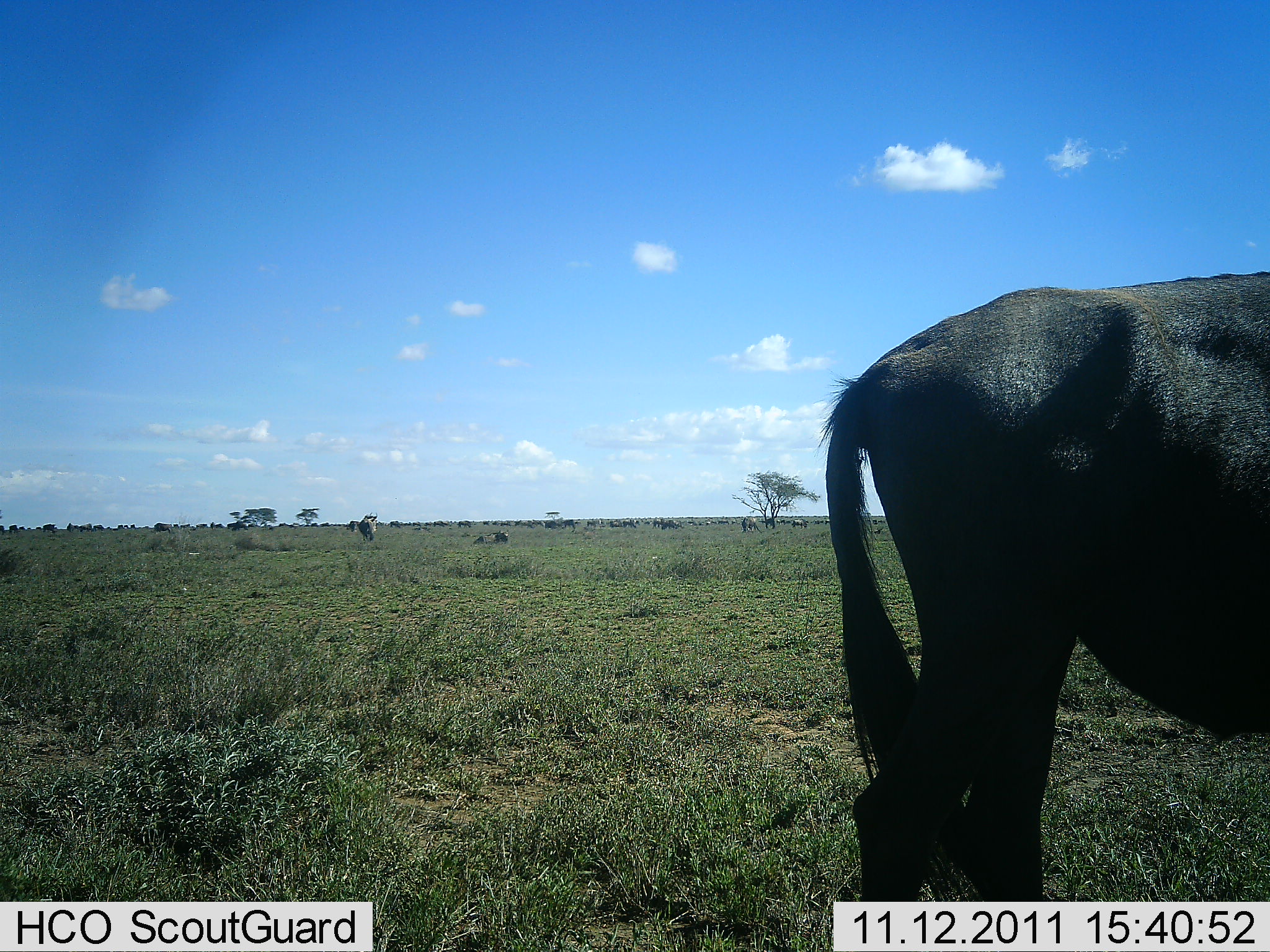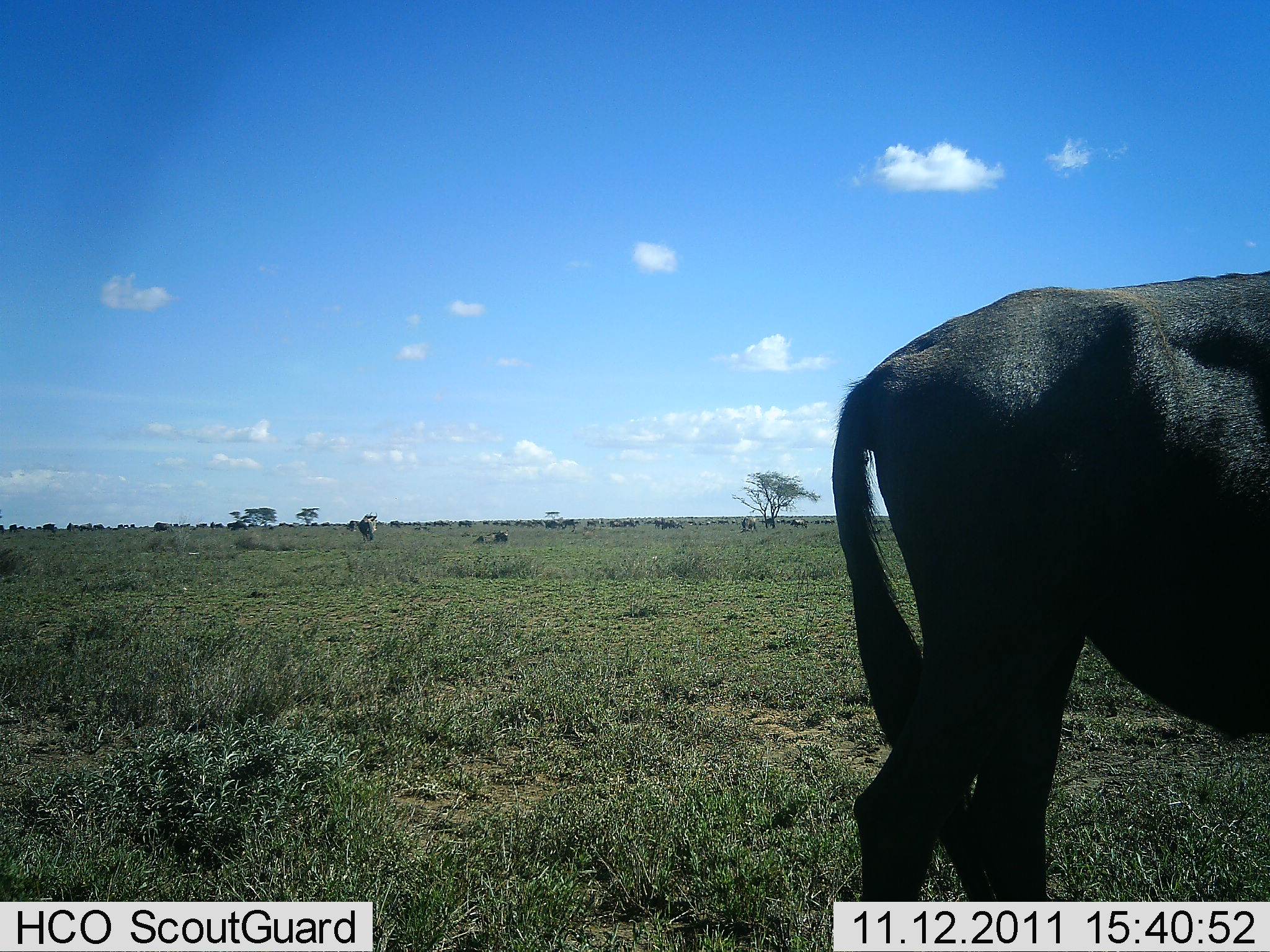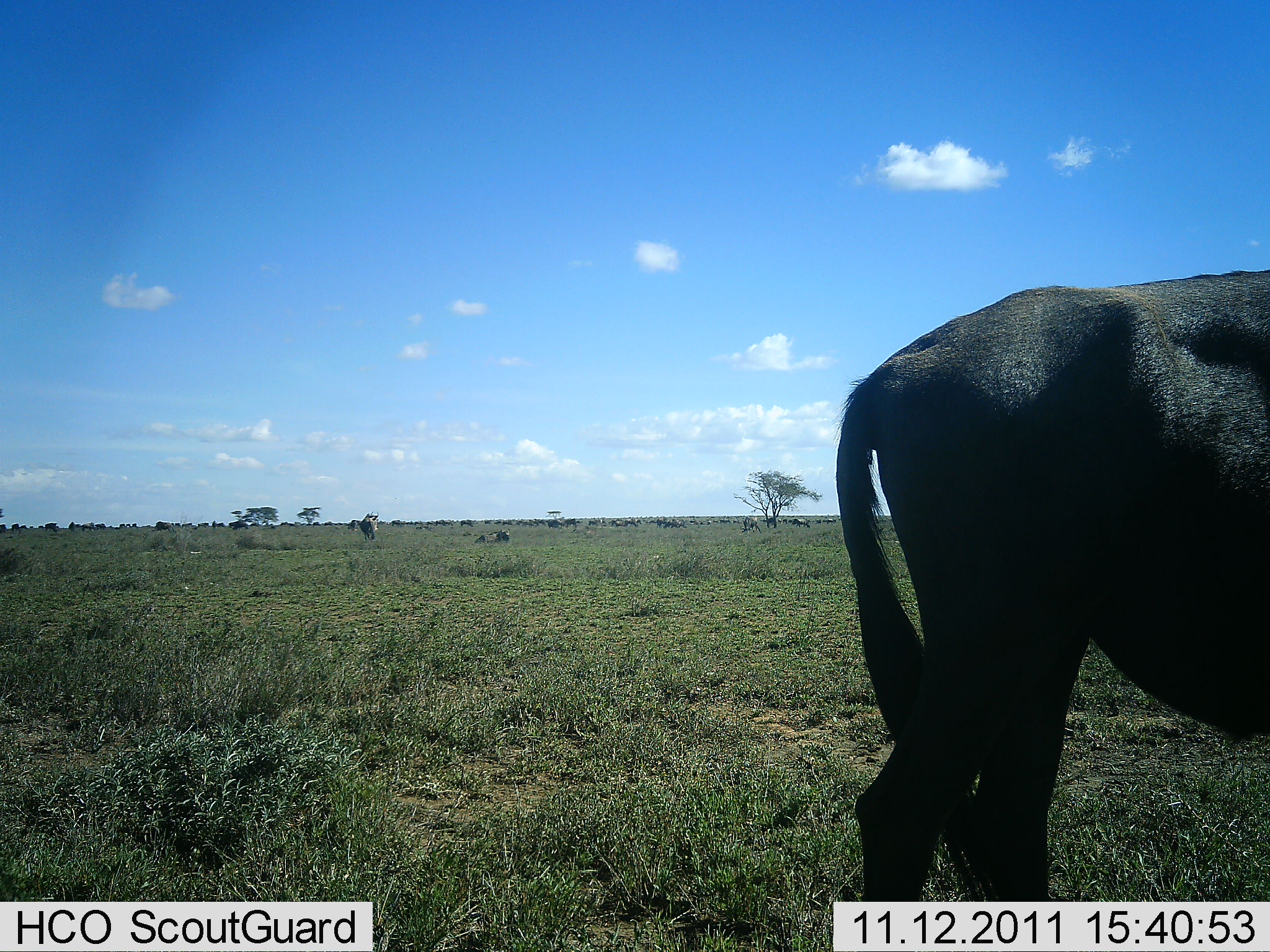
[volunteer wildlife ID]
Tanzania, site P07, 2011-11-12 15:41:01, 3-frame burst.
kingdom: Animalia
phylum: Chordata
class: Mammalia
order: Artiodactyla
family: Bovidae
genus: Connochaetes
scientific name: Connochaetes taurinus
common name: blue wildebeest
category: wildebeest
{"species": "wildebeest (blue wildebeest) (Connochaetes taurinus)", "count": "1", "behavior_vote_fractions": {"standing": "90%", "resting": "20%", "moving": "20%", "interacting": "10%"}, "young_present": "0%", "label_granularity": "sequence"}